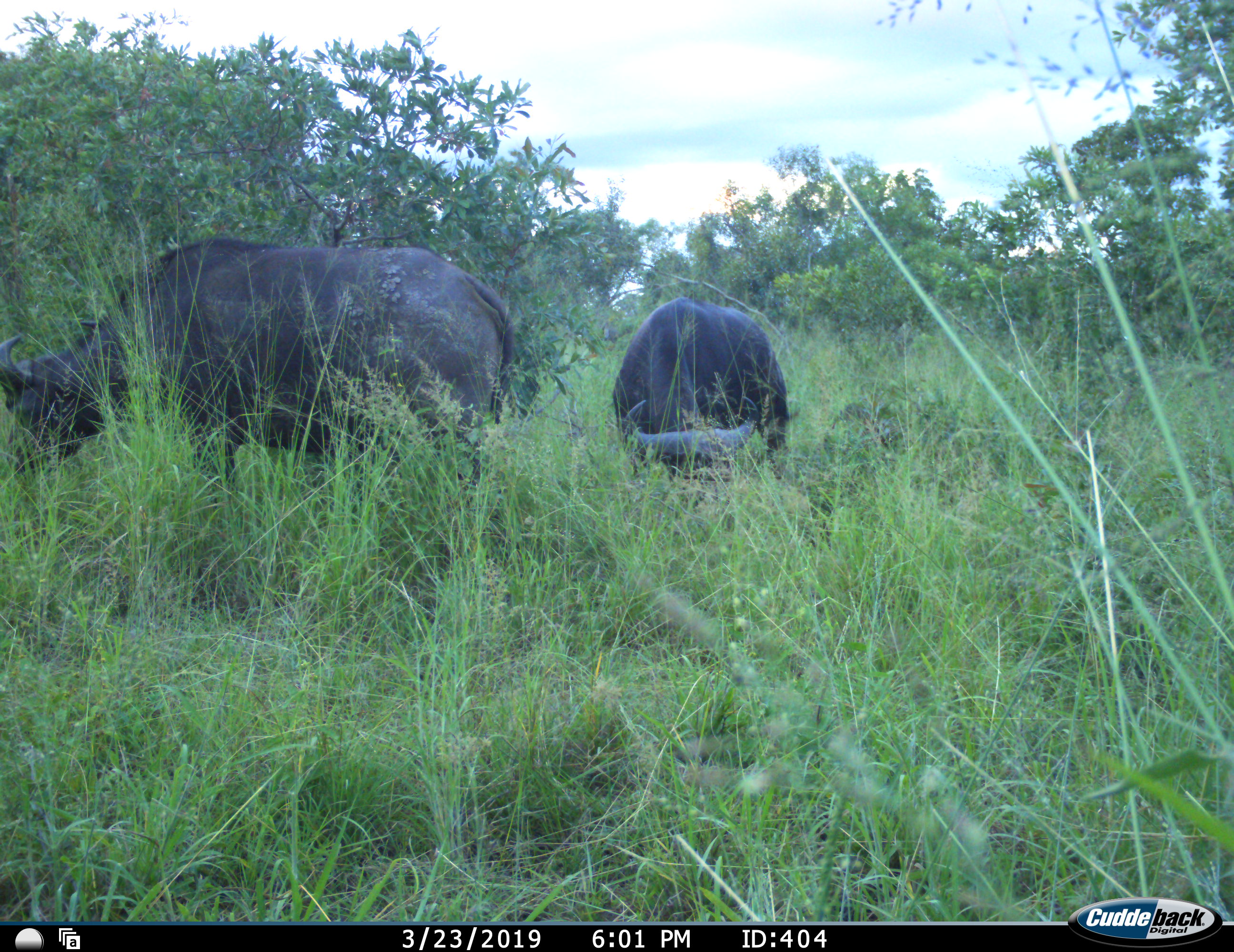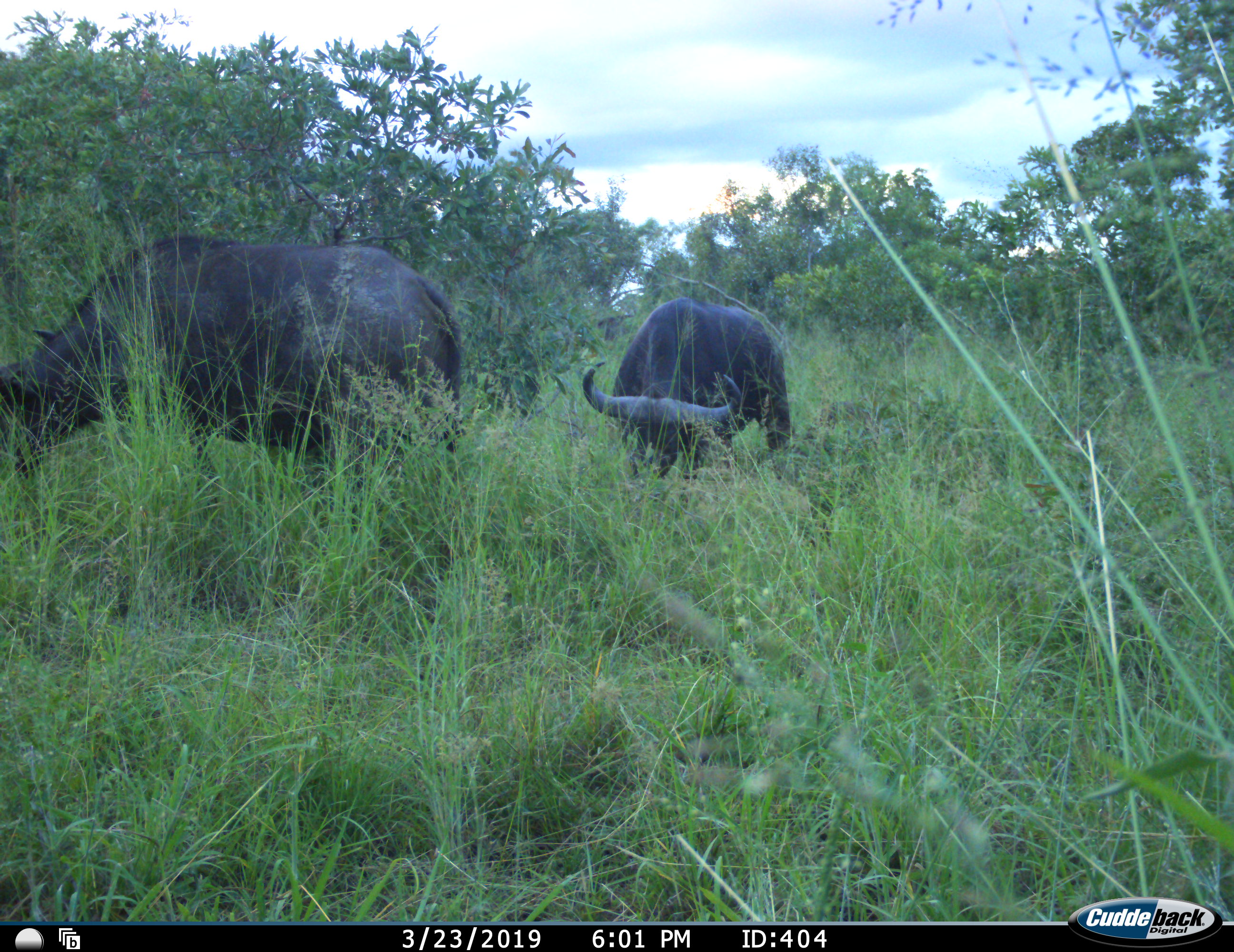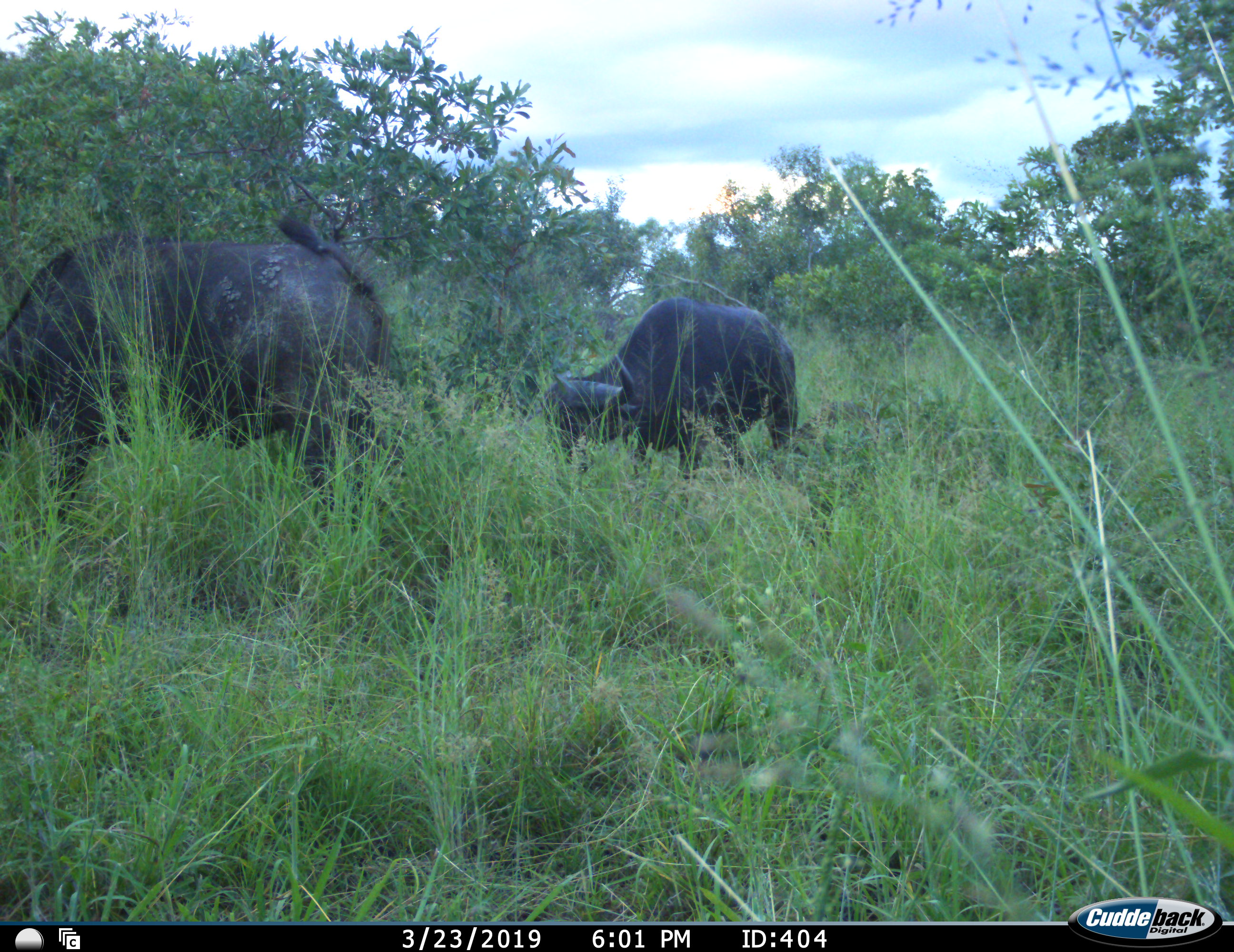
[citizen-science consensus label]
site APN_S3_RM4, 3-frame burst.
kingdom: Animalia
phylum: Chordata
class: Mammalia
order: Artiodactyla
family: Bovidae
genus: Syncerus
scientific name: Syncerus caffer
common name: african buffalo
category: buffalo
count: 2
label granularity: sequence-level